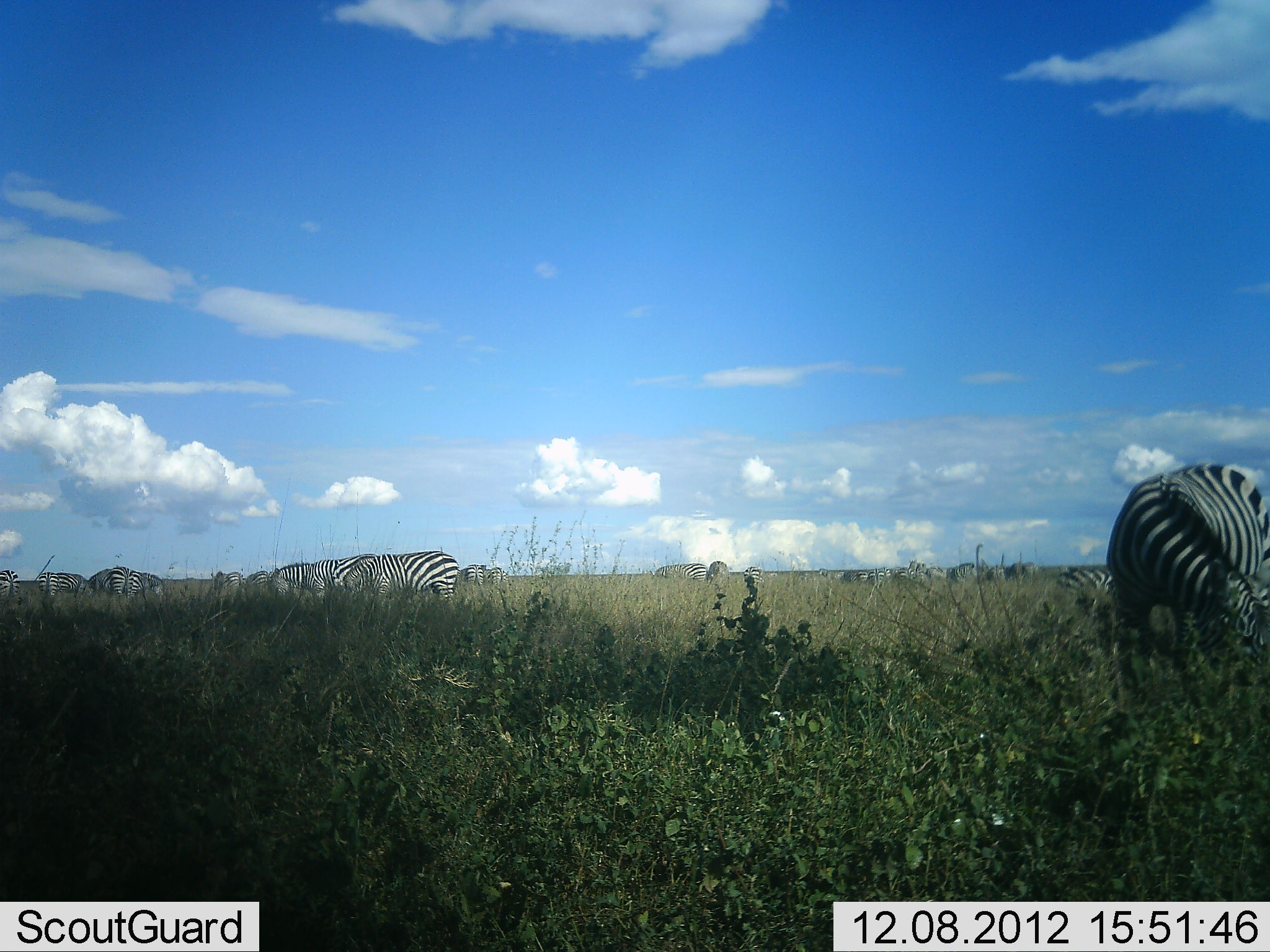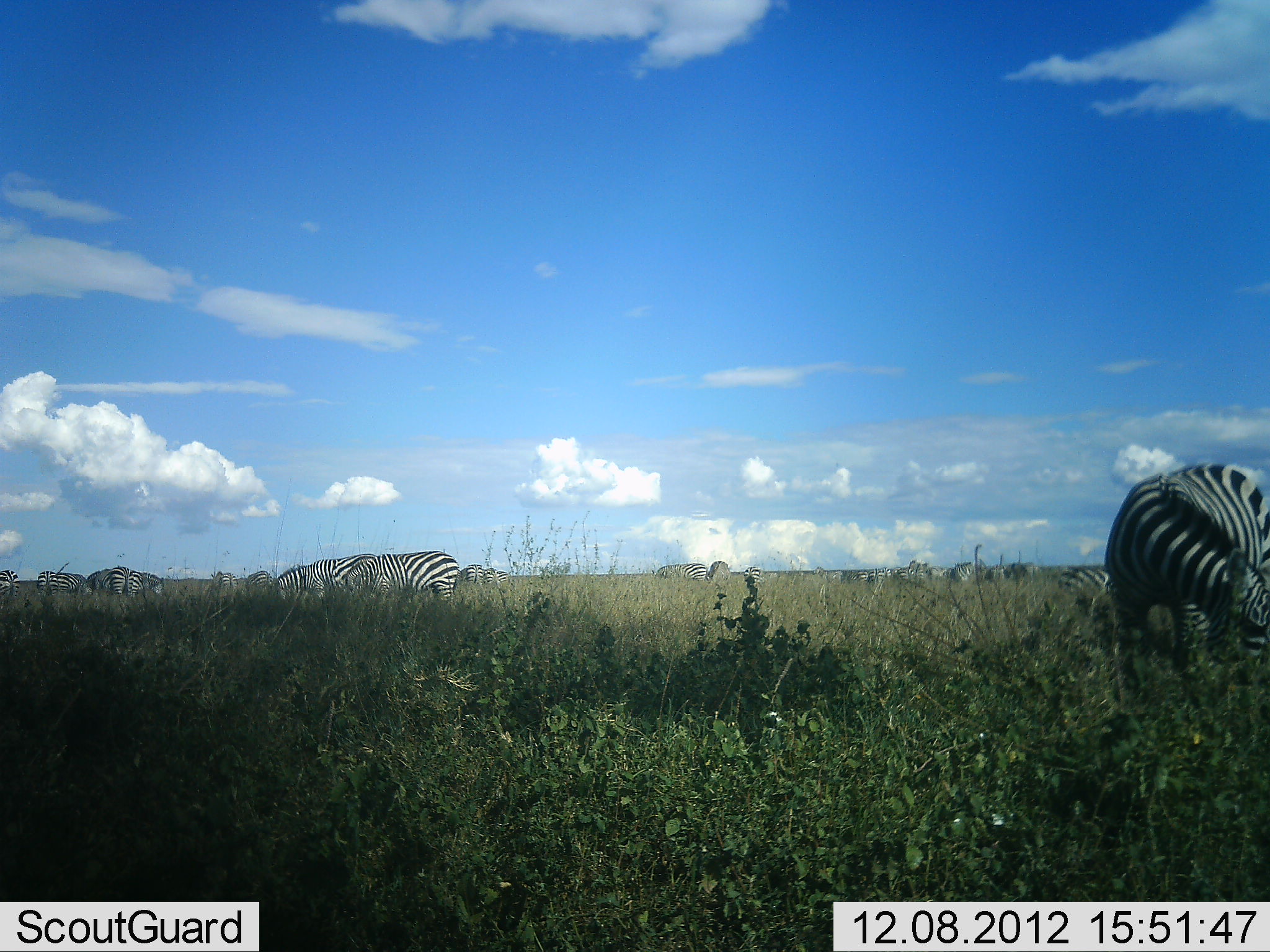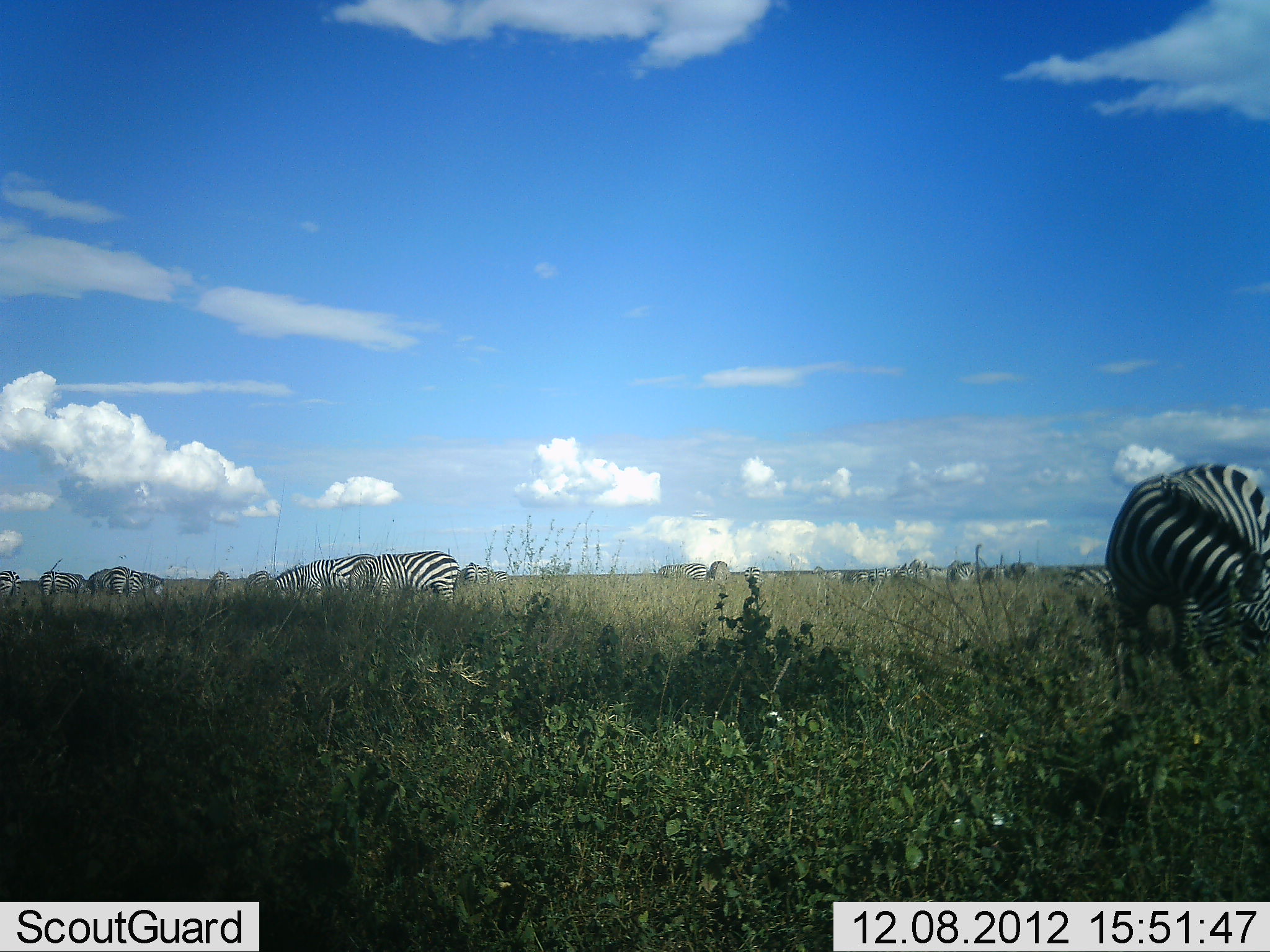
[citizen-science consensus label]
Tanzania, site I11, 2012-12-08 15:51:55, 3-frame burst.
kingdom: Animalia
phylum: Chordata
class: Mammalia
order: Perissodactyla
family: Equidae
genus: Equus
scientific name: Equus quagga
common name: plains zebra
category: zebra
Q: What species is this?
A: Zebra (plains zebra) (Equus quagga).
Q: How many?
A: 11-50.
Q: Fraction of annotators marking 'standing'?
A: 70%.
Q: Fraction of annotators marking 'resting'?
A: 10%.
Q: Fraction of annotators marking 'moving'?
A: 20%.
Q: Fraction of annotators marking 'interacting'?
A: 0%.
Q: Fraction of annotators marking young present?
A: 0%.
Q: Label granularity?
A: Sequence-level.